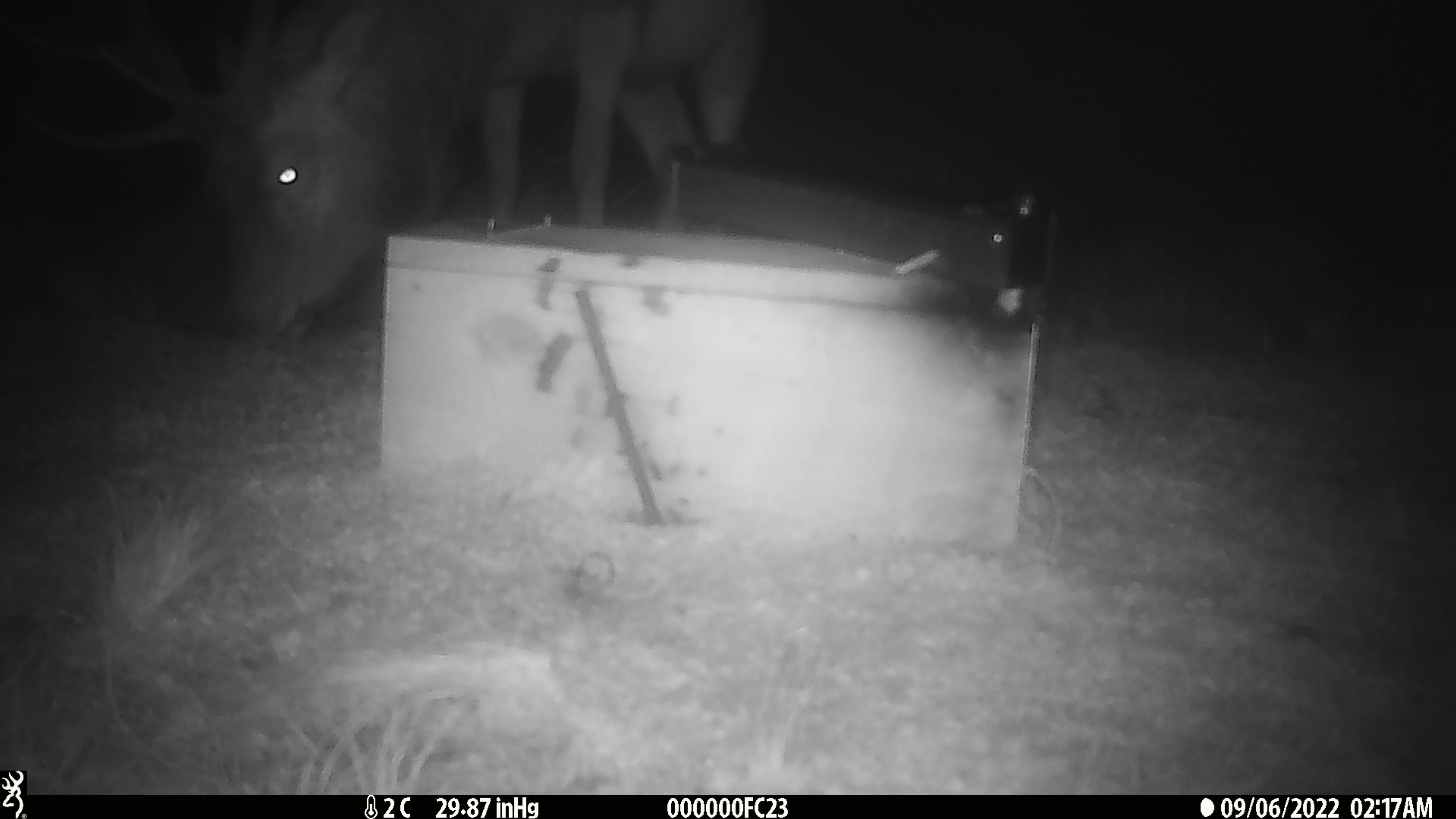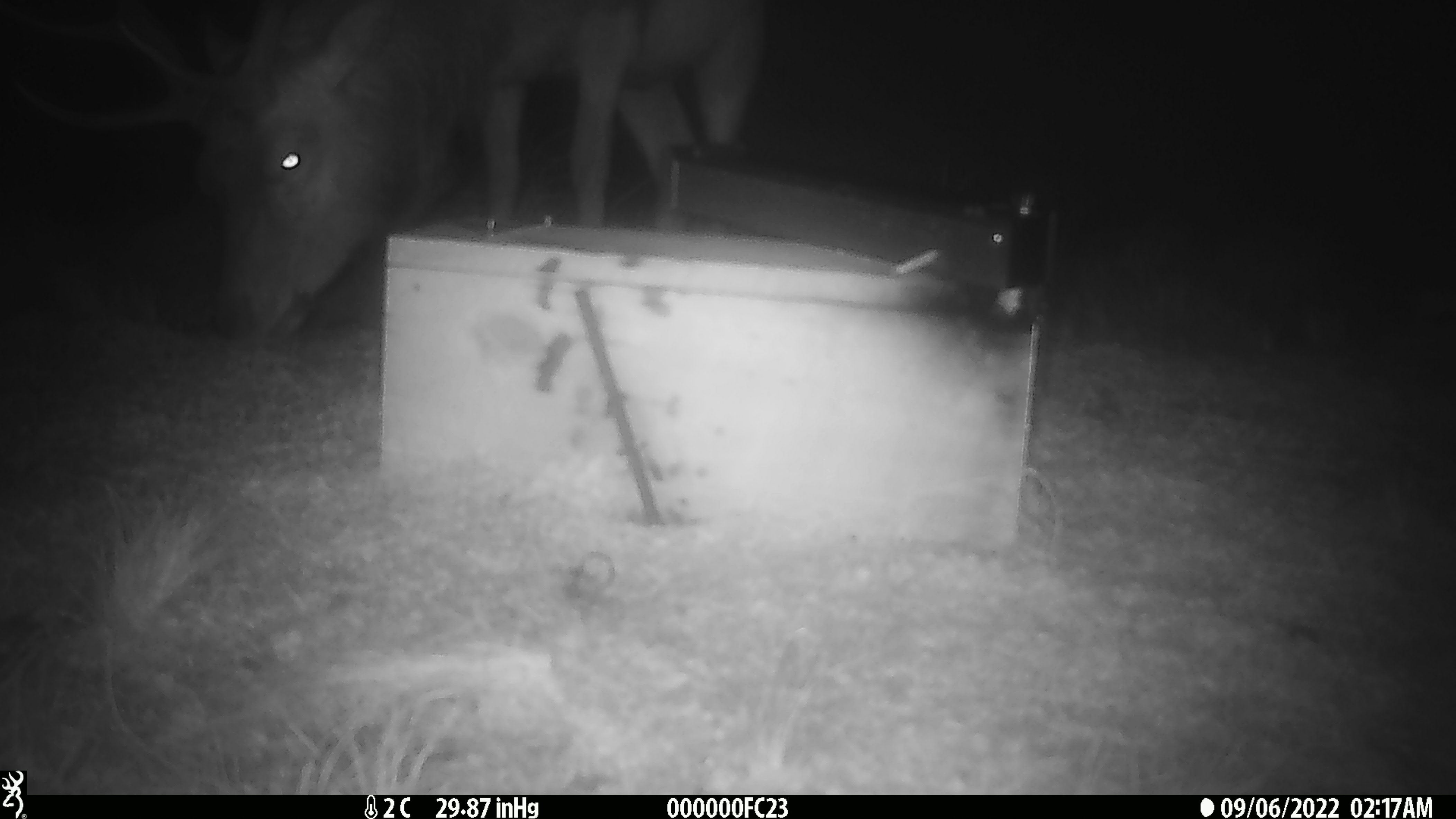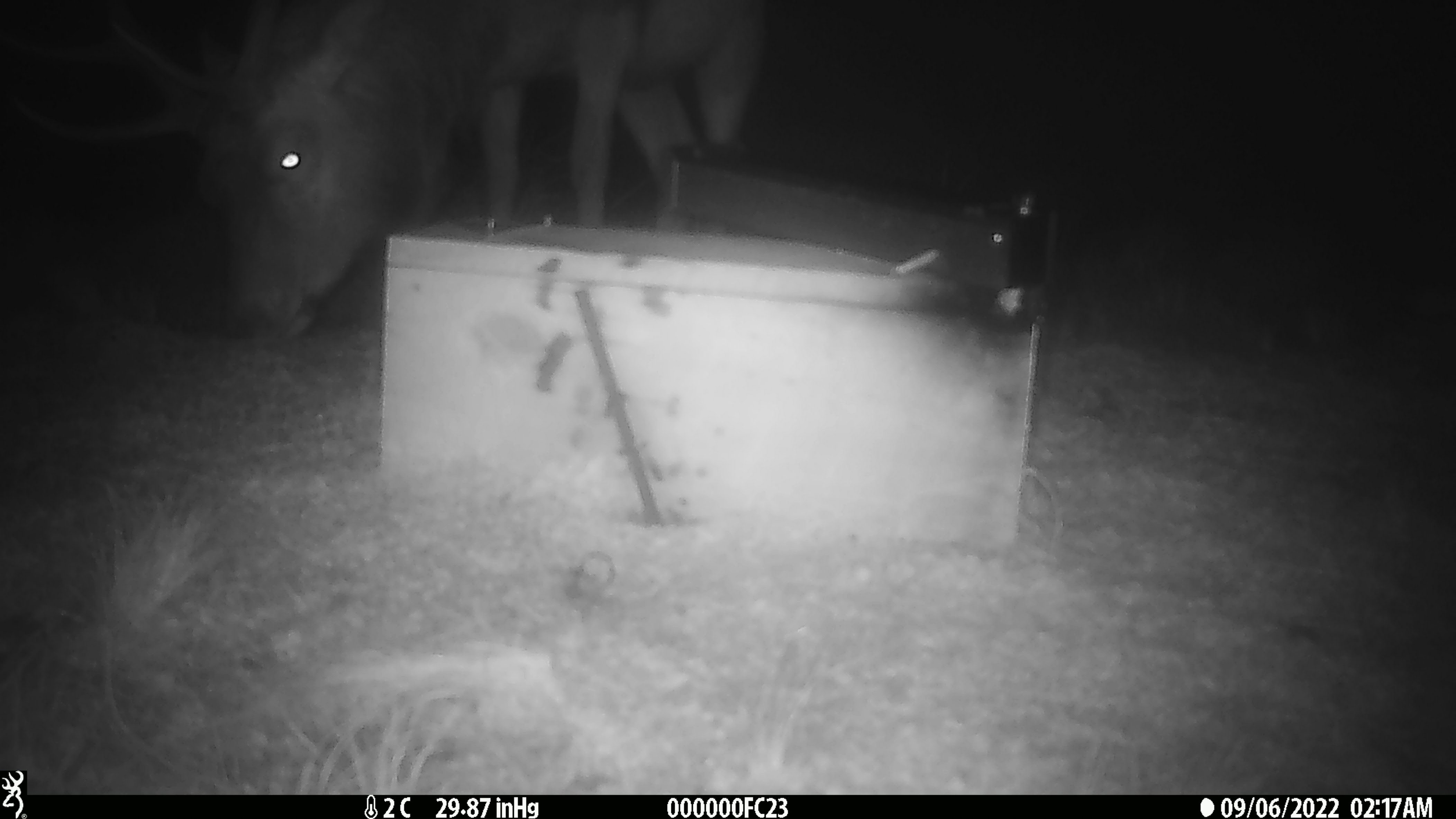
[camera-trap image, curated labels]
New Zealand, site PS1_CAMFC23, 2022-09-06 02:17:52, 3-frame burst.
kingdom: Animalia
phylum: Chordata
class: Mammalia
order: Artiodactyla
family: Cervidae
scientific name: Cervidae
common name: deer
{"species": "deer (Cervidae)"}